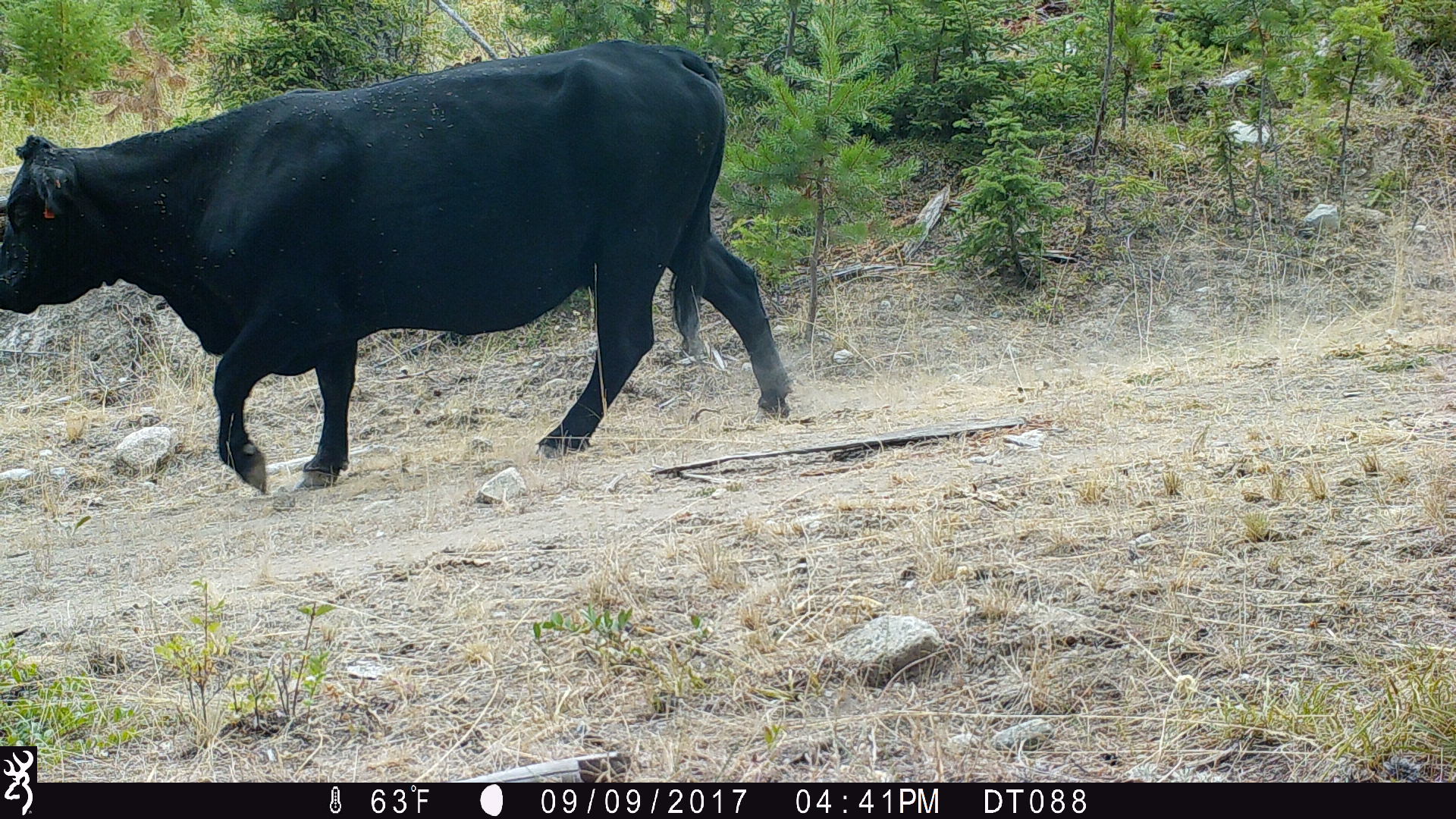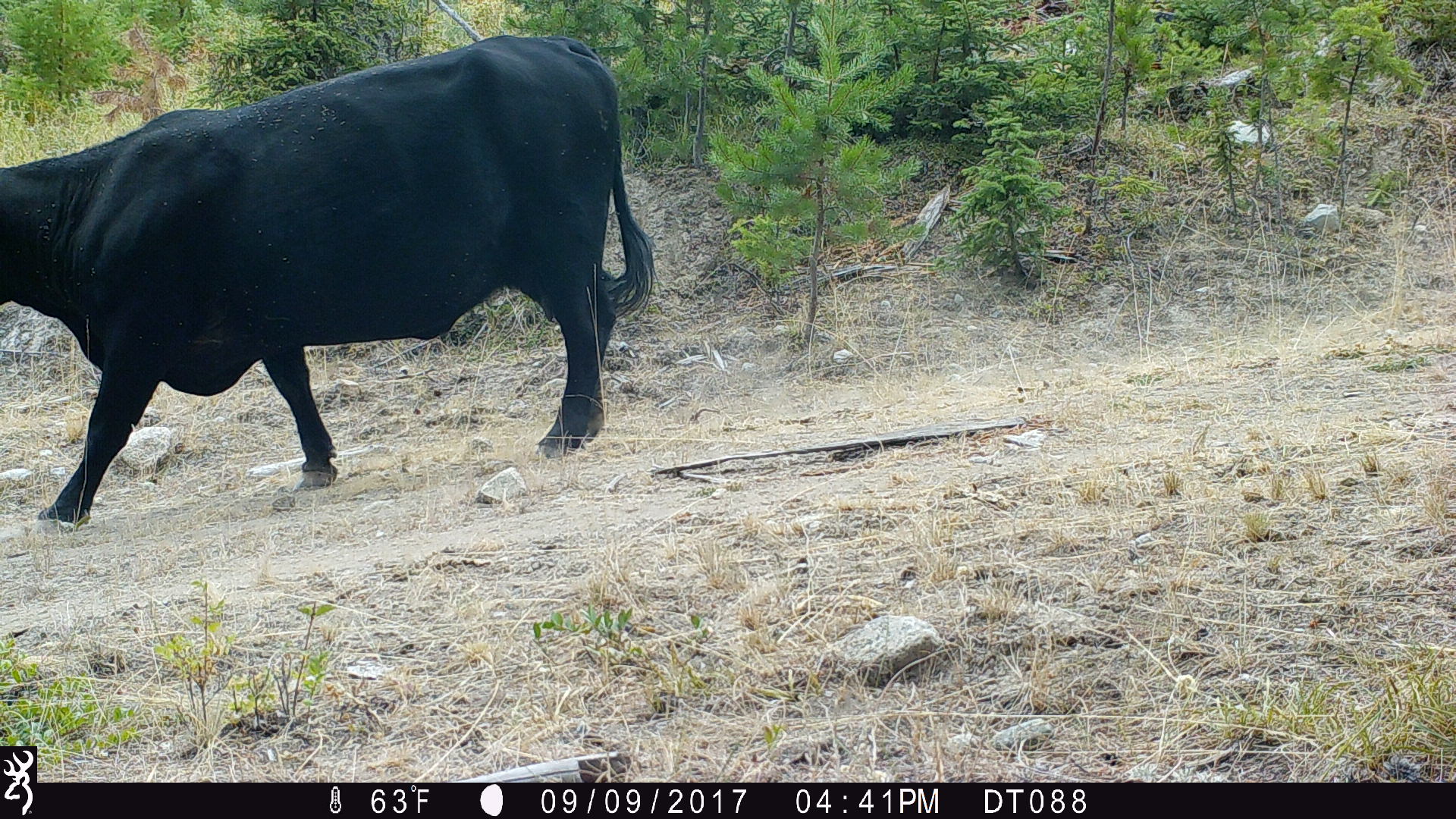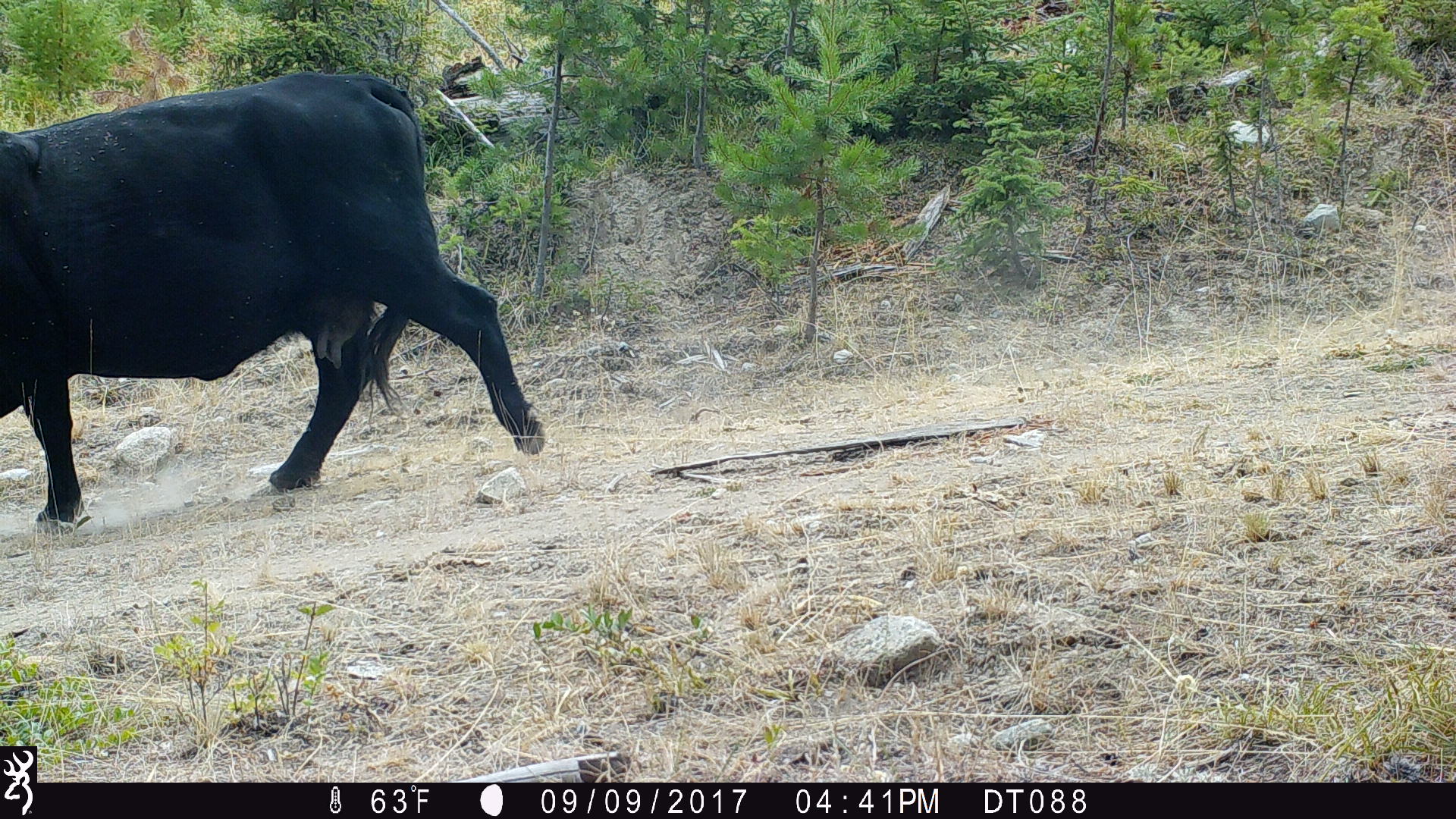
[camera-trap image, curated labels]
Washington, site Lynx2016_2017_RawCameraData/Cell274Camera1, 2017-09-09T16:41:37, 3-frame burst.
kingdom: Animalia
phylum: Chordata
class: Mammalia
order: Artiodactyla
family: Bovidae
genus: Bos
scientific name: Bos taurus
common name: domestic cattle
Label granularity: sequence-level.